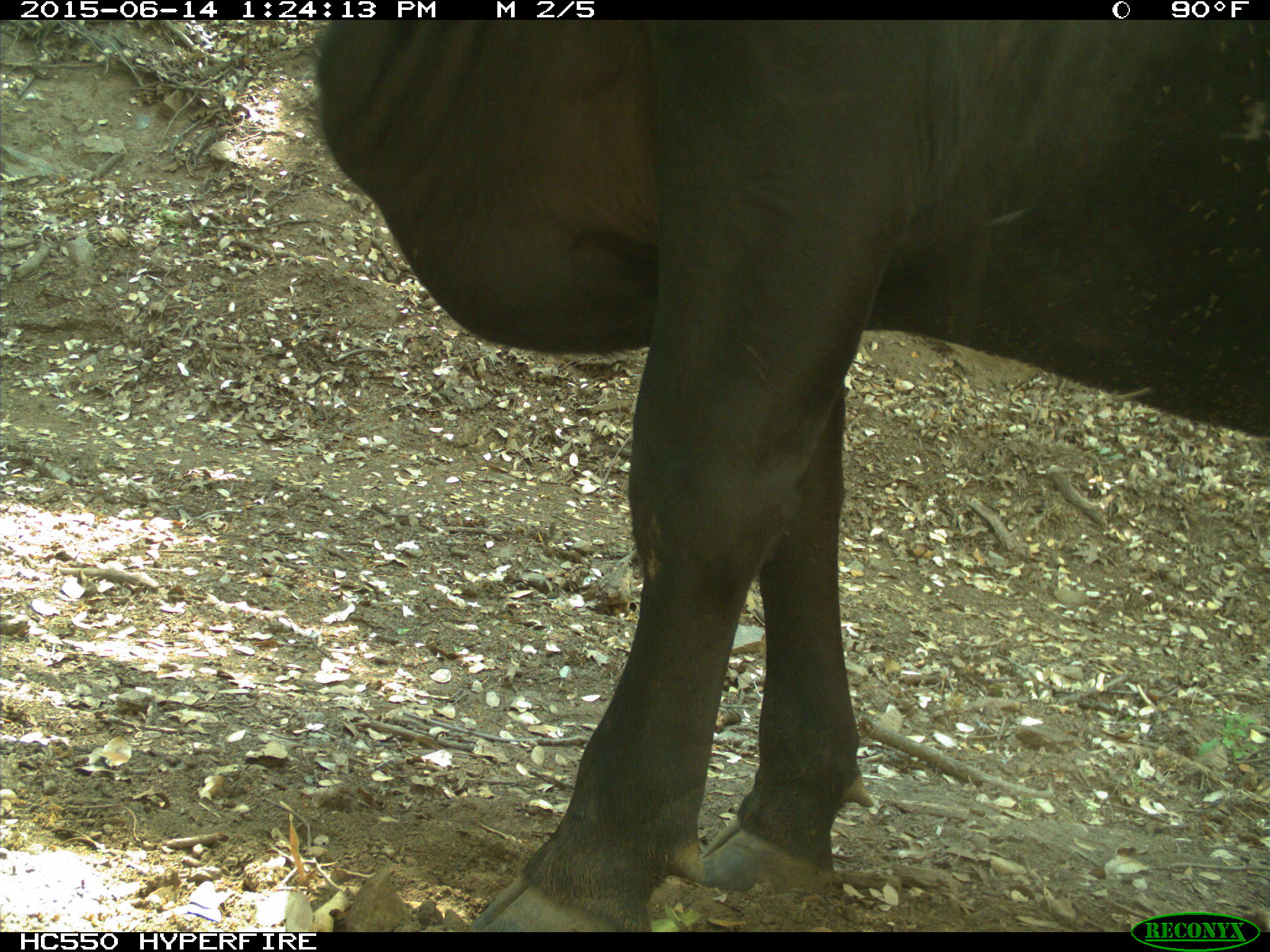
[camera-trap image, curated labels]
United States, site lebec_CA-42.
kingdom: Animalia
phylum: Chordata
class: Mammalia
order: Artiodactyla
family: Bovidae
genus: Bos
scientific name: Bos taurus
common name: domestic cow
Bos taurus (domestic cow).